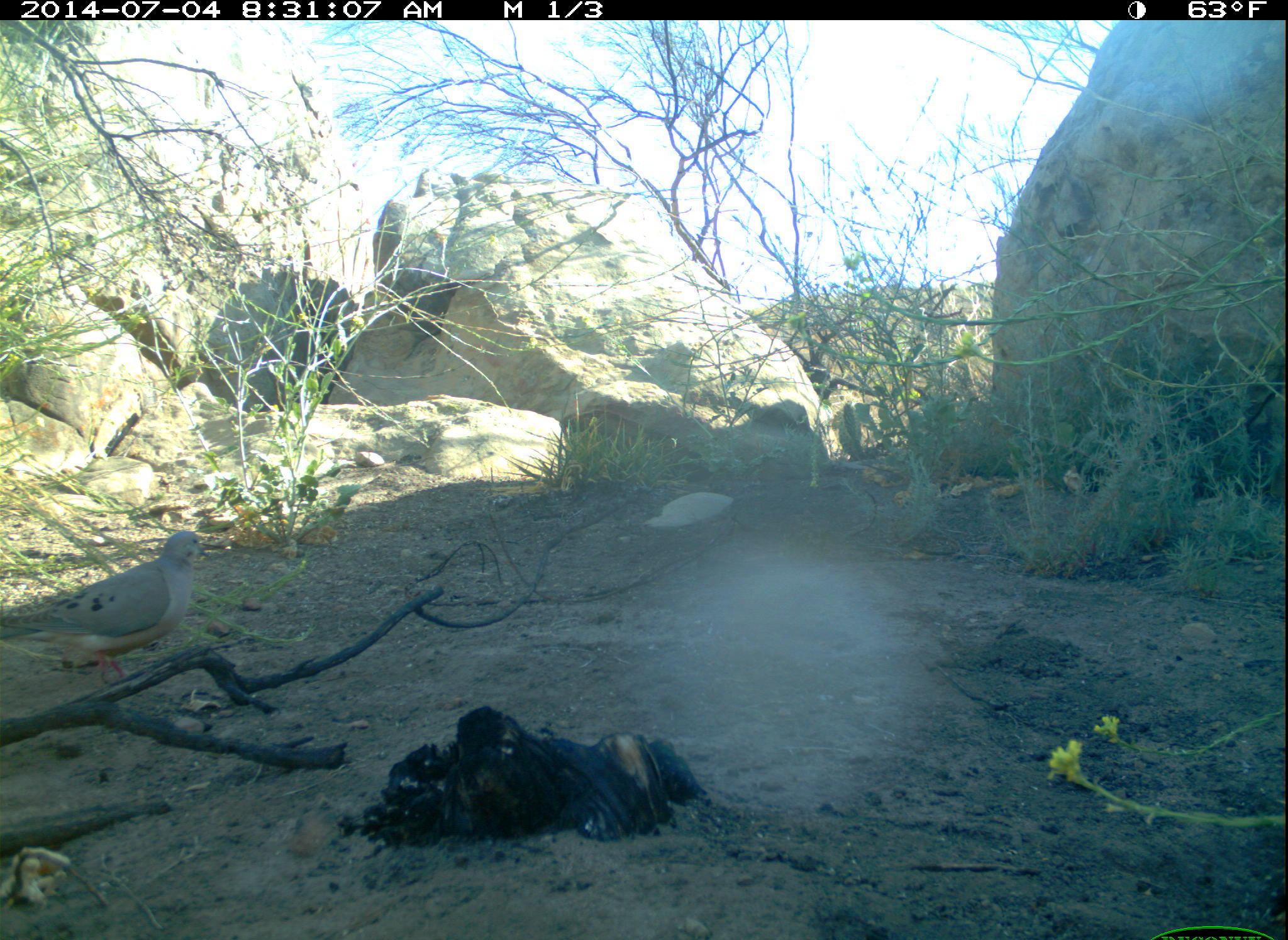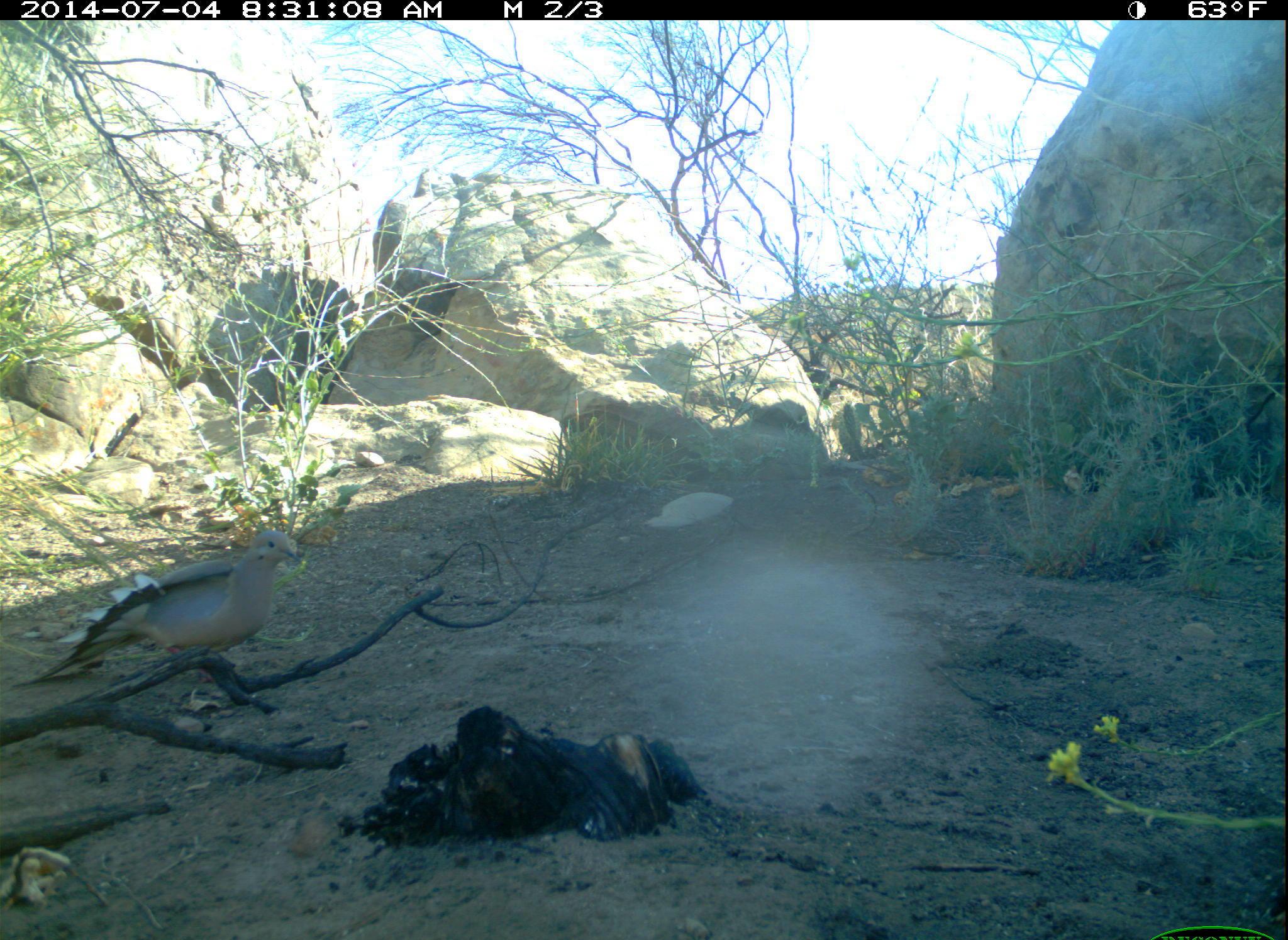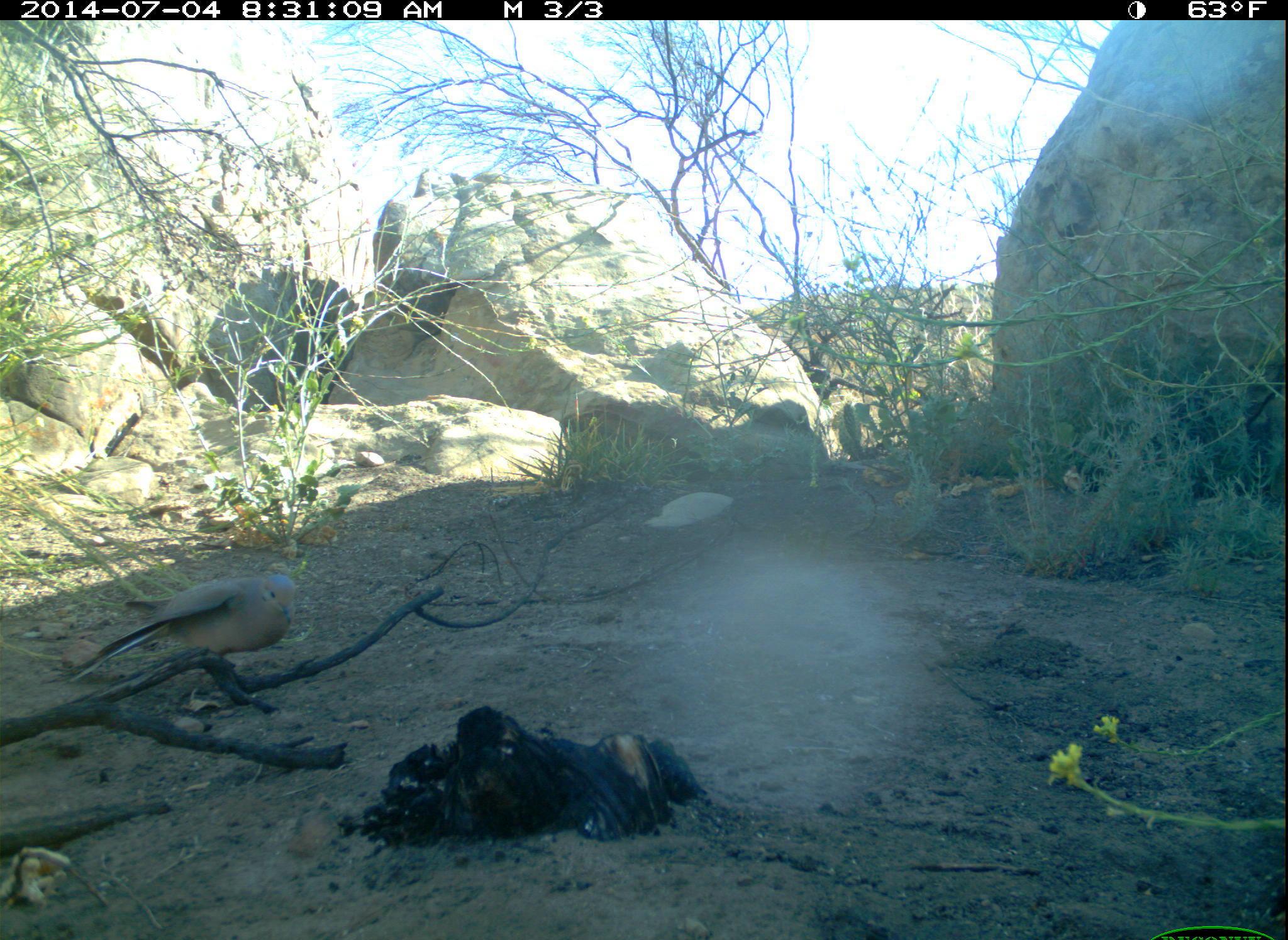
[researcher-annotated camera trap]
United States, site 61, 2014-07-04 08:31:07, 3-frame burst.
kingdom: Animalia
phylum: Chordata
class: Aves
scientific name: Aves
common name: bird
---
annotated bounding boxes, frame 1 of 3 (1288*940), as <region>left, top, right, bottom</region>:
bird: <region>0, 532, 224, 688</region>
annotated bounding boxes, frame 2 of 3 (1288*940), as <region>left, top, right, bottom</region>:
bird: <region>26, 519, 317, 707</region>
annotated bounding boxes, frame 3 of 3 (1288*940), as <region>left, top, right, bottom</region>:
bird: <region>53, 570, 314, 705</region>